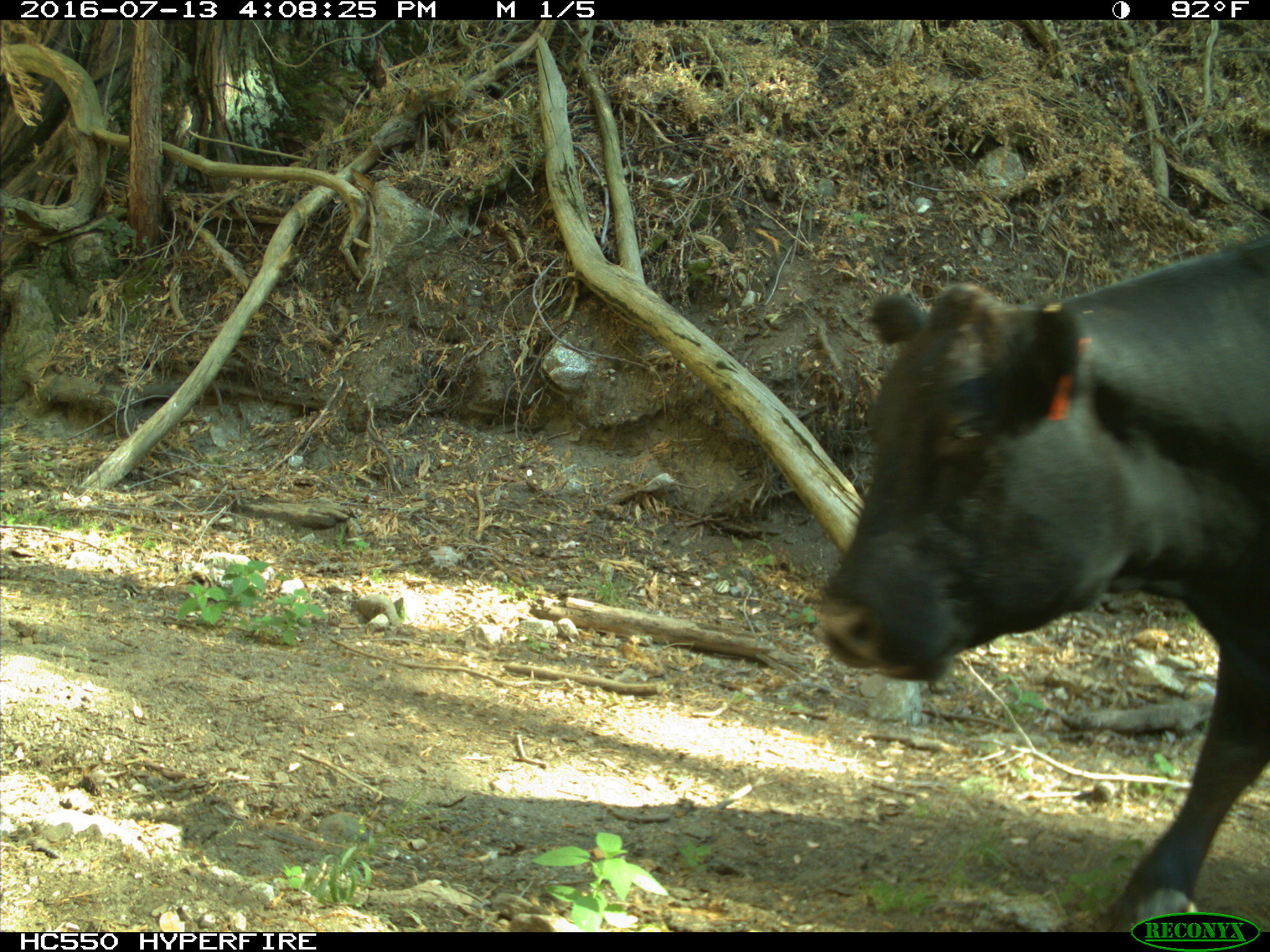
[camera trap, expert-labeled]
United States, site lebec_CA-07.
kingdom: Animalia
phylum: Chordata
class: Mammalia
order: Artiodactyla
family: Bovidae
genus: Bos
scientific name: Bos taurus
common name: domestic cow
Bos taurus (domestic cow).